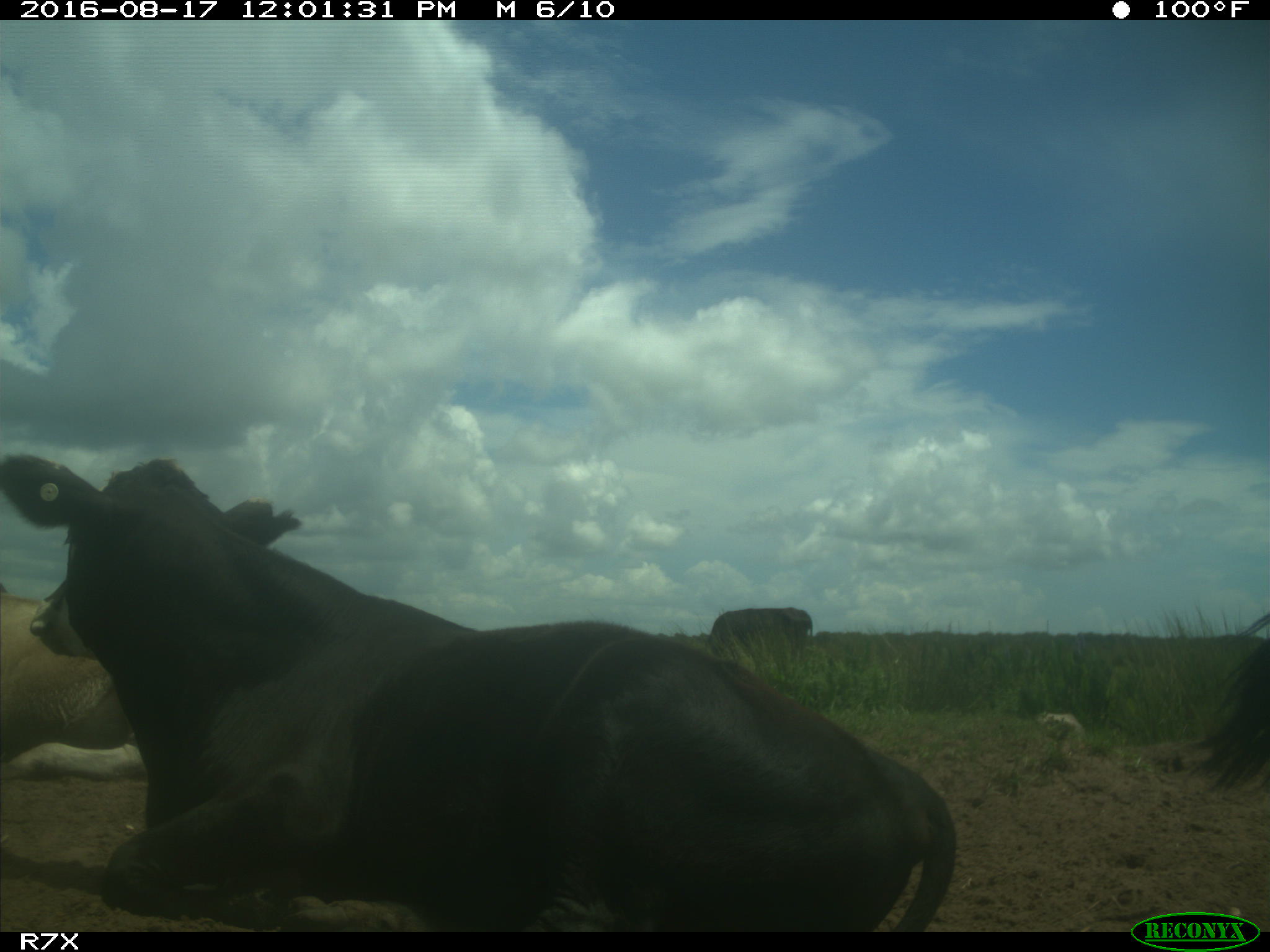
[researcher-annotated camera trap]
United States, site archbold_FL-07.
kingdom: Animalia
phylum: Chordata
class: Mammalia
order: Artiodactyla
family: Bovidae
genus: Bos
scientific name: Bos taurus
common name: domestic cow